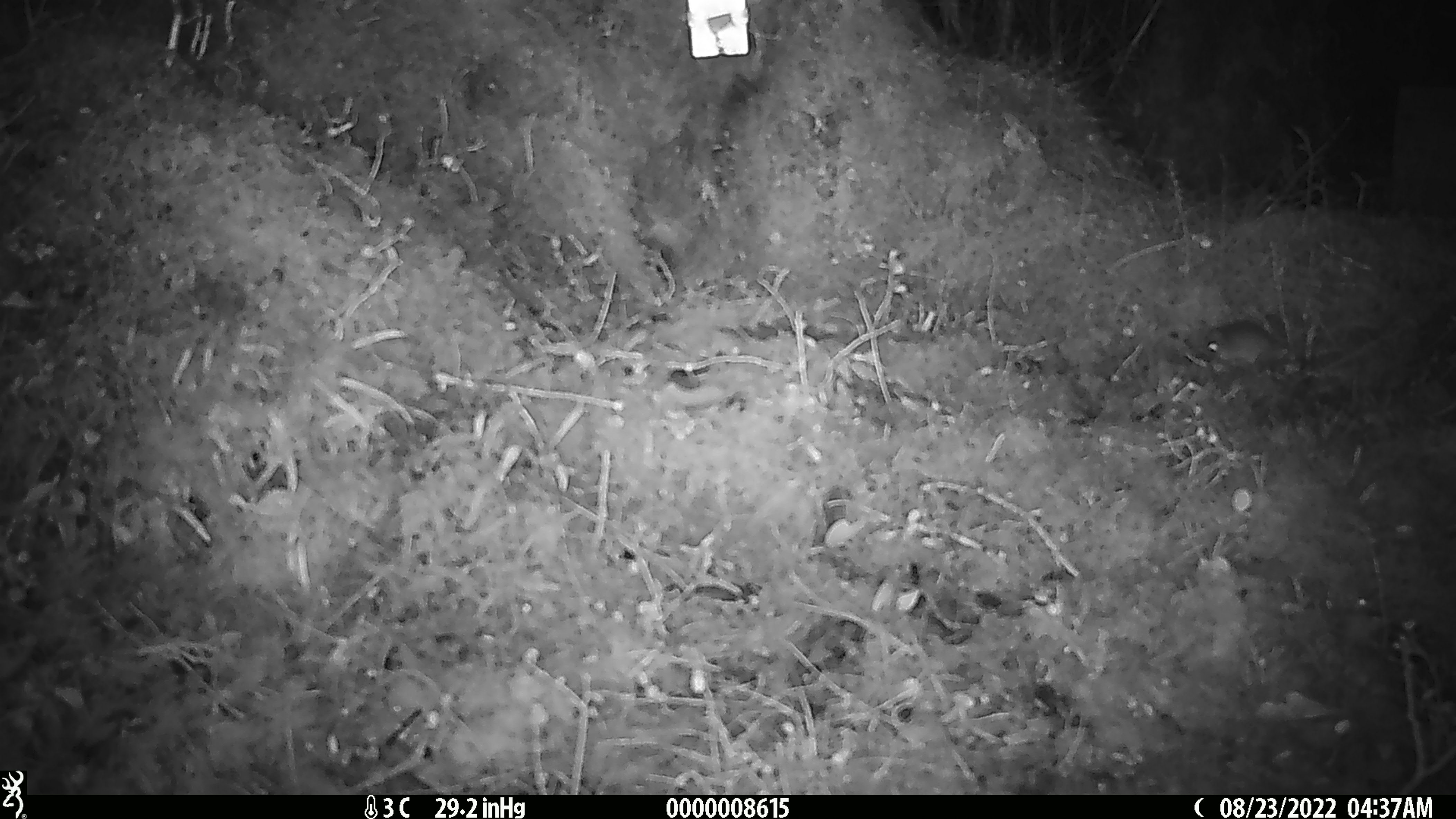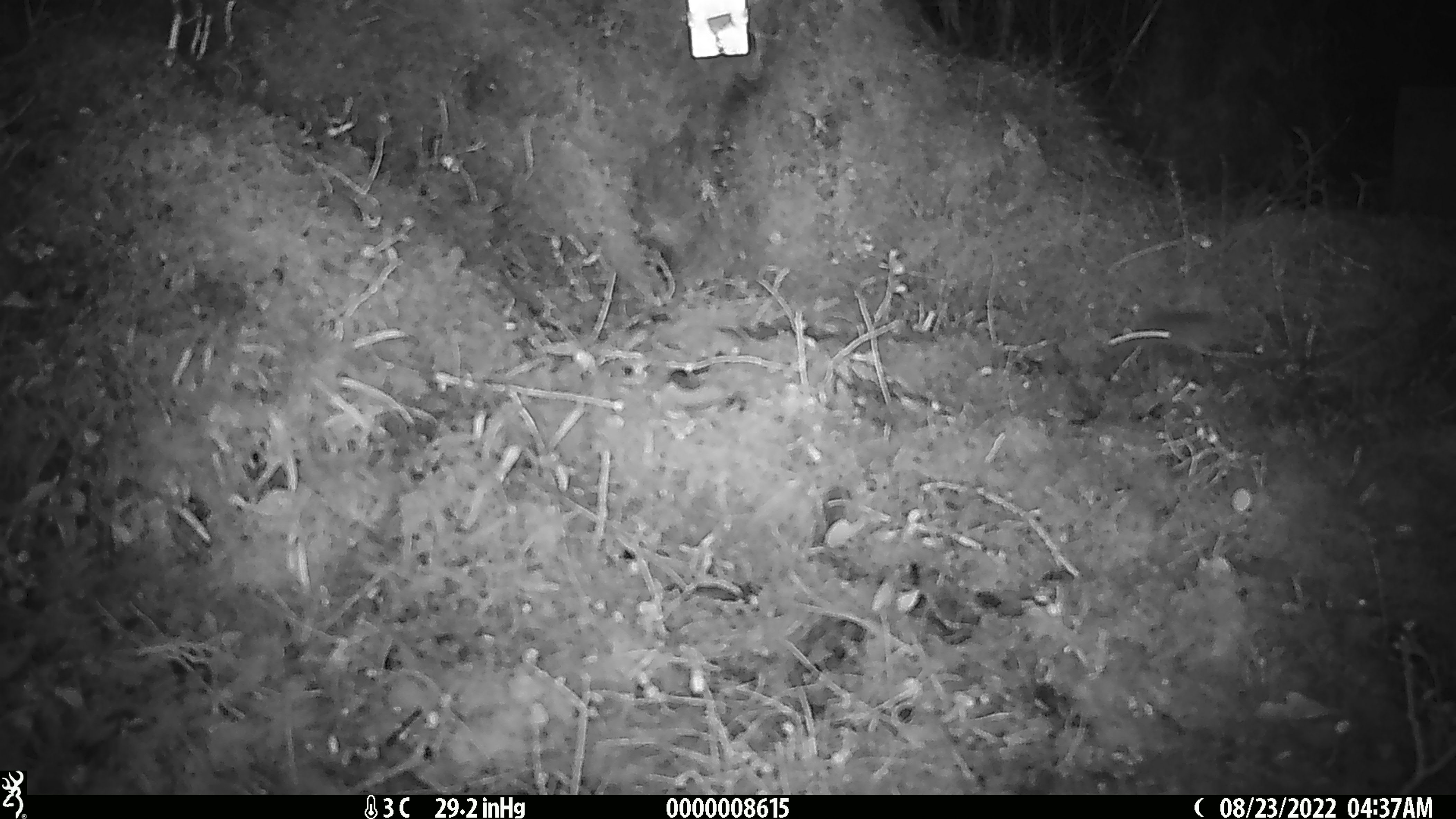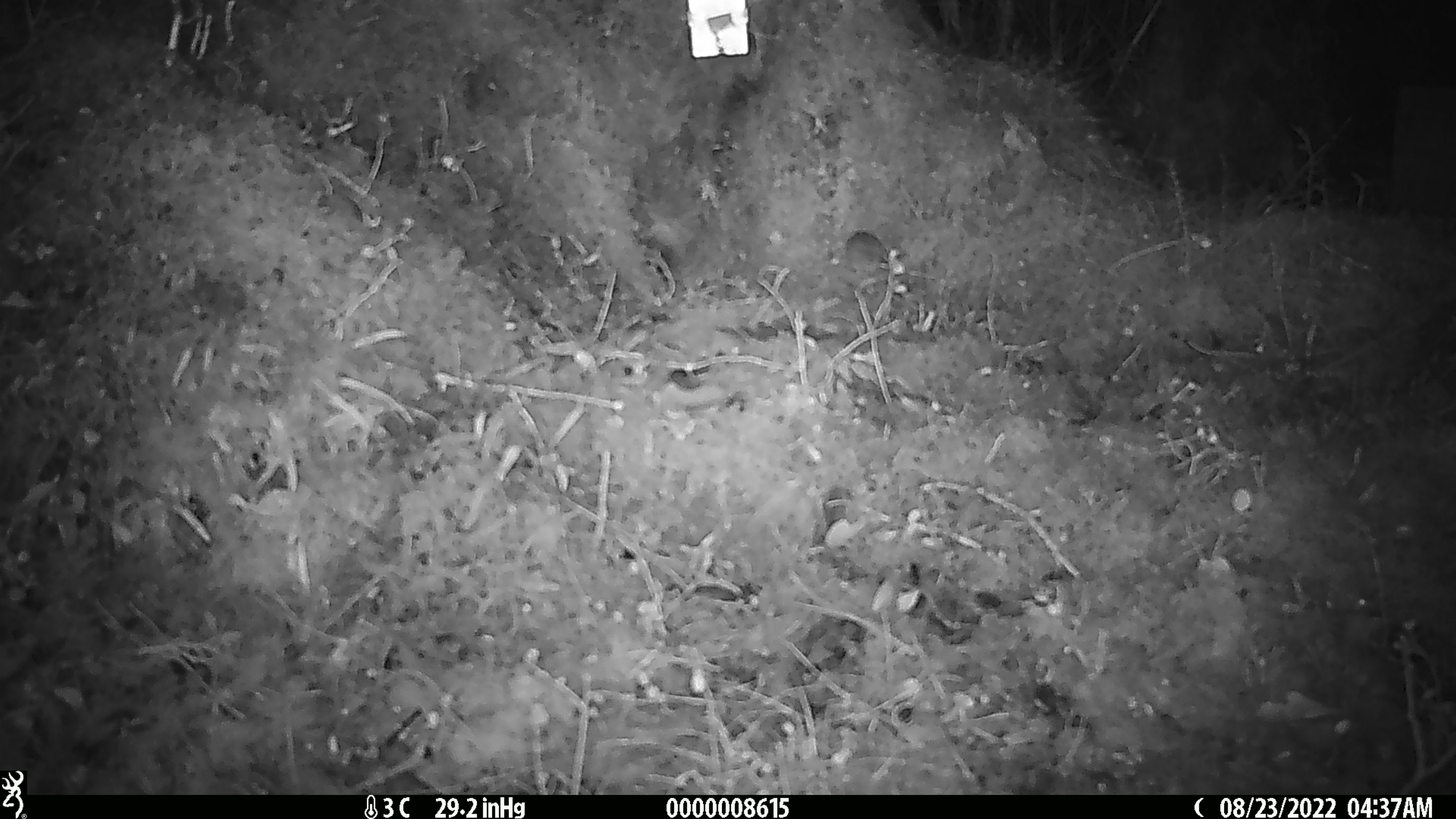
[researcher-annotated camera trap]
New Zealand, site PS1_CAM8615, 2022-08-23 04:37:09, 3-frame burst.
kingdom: Animalia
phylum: Chordata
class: Mammalia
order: Rodentia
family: Muridae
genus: Mus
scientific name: Mus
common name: mouse